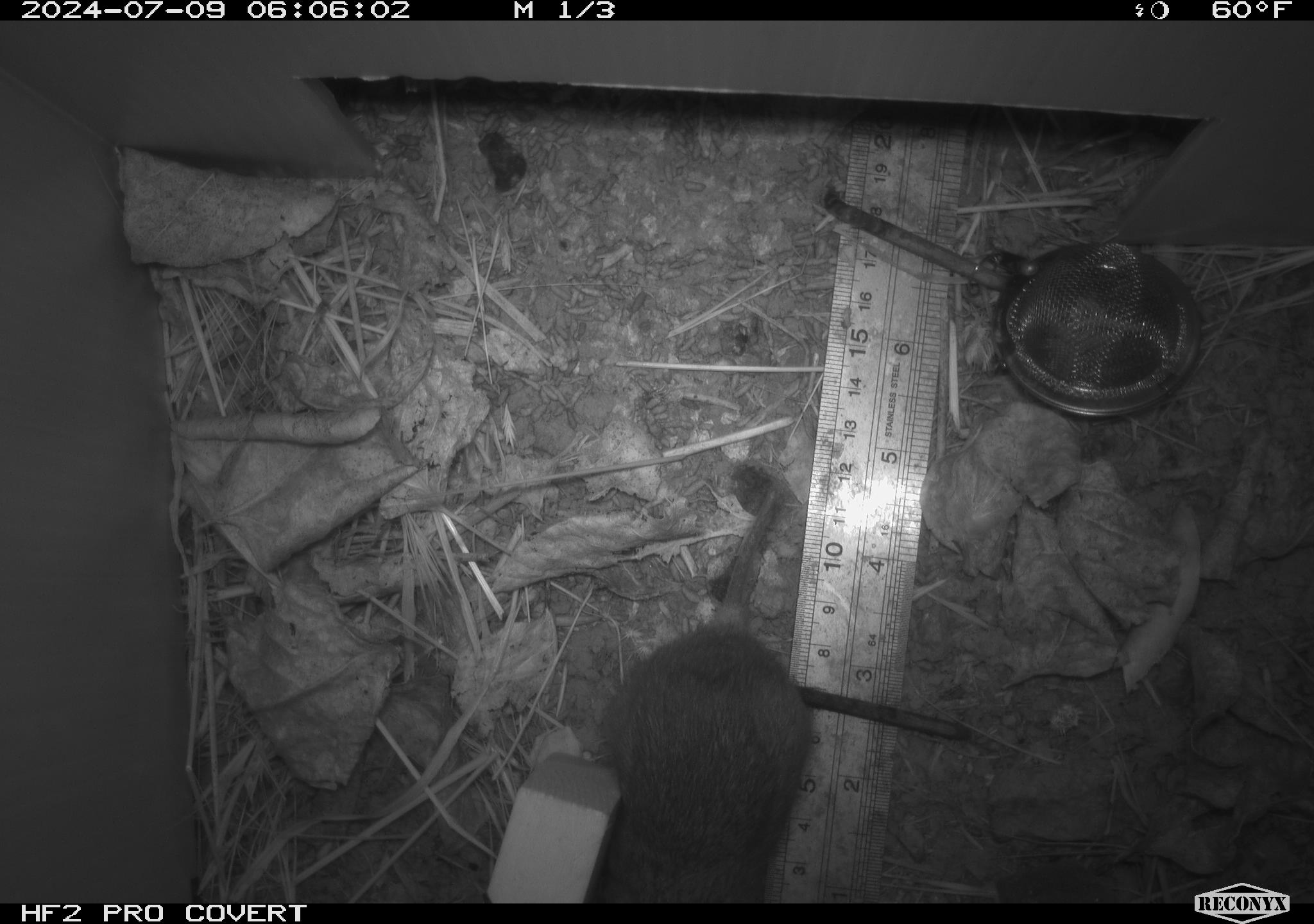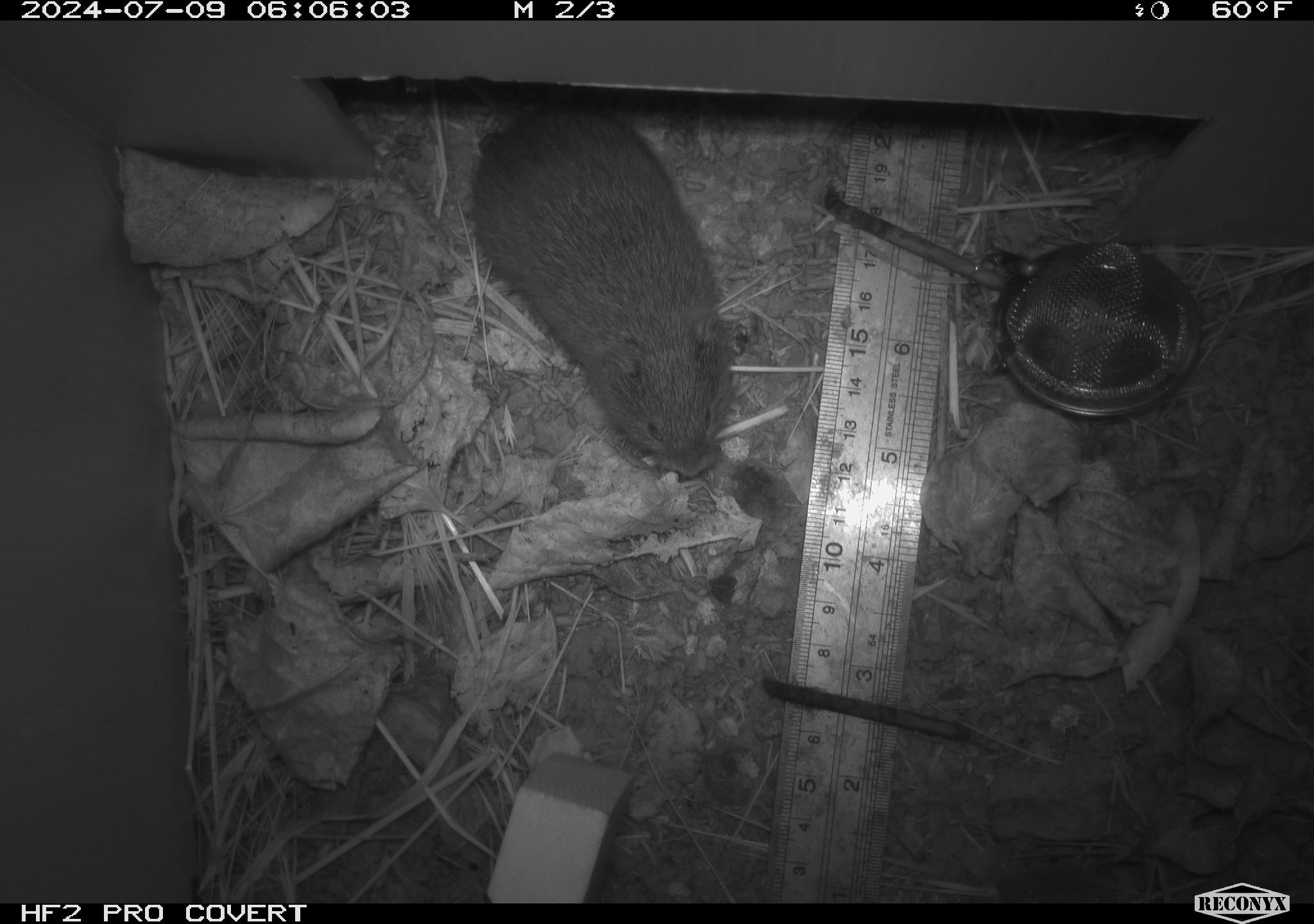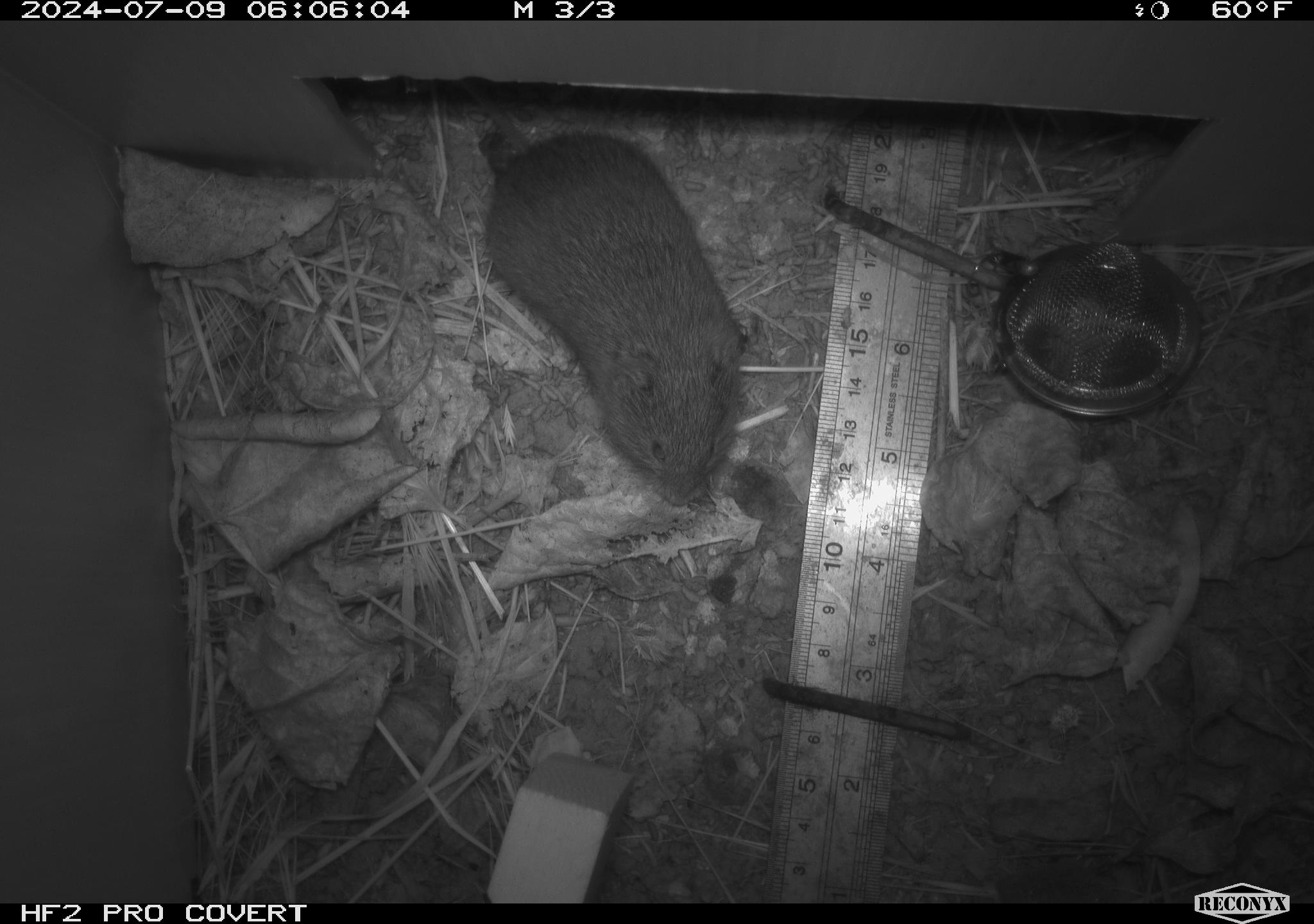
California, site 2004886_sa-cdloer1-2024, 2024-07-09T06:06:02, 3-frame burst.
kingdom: Animalia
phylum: Chordata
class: Mammalia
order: Rodentia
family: Cricetidae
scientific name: Arvicolinae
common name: voles, lemmings, and muskrats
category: arvicolinae subfamily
Arvicolinae subfamily (voles, lemmings, and muskrats) (Arvicolinae).